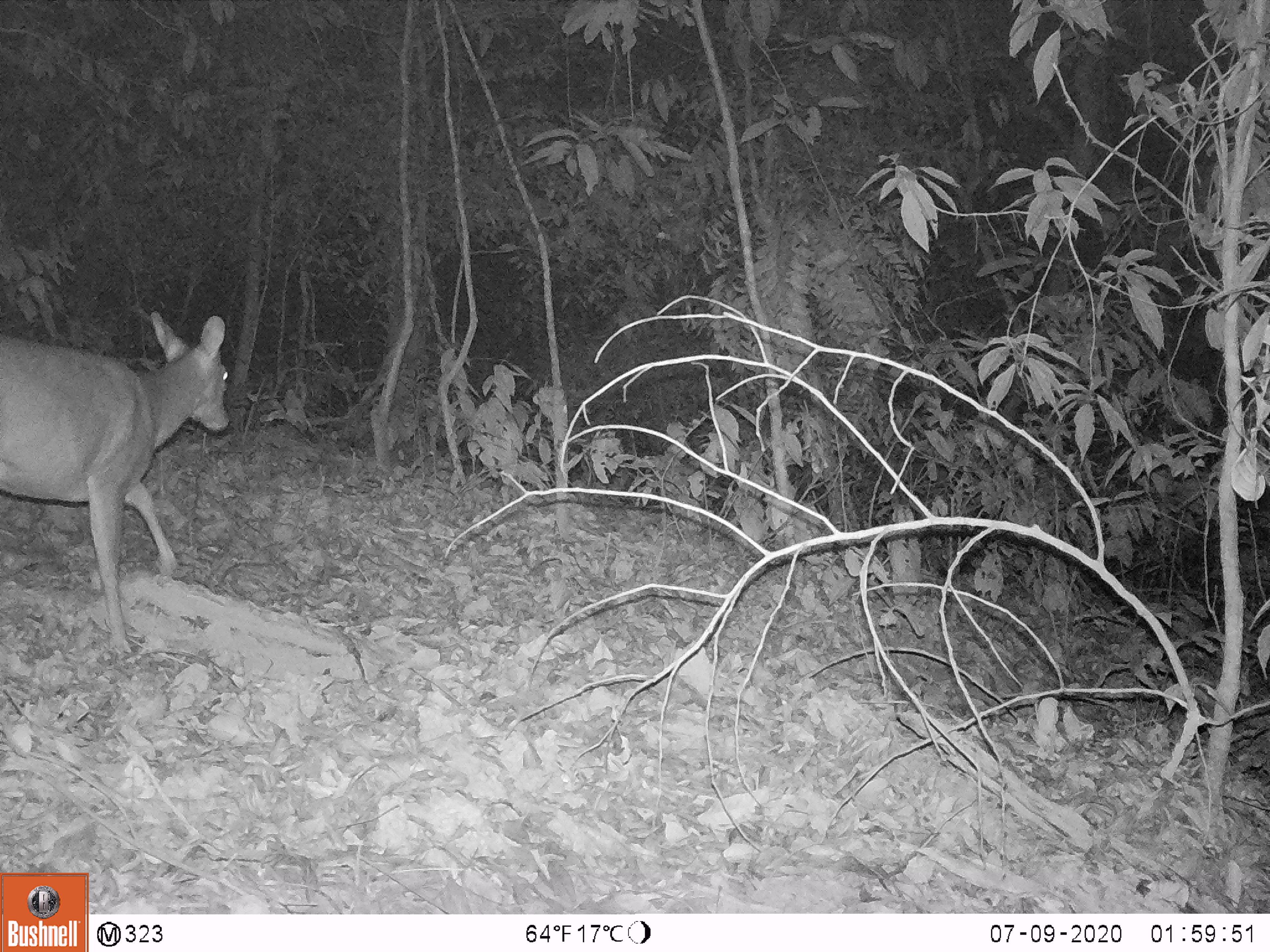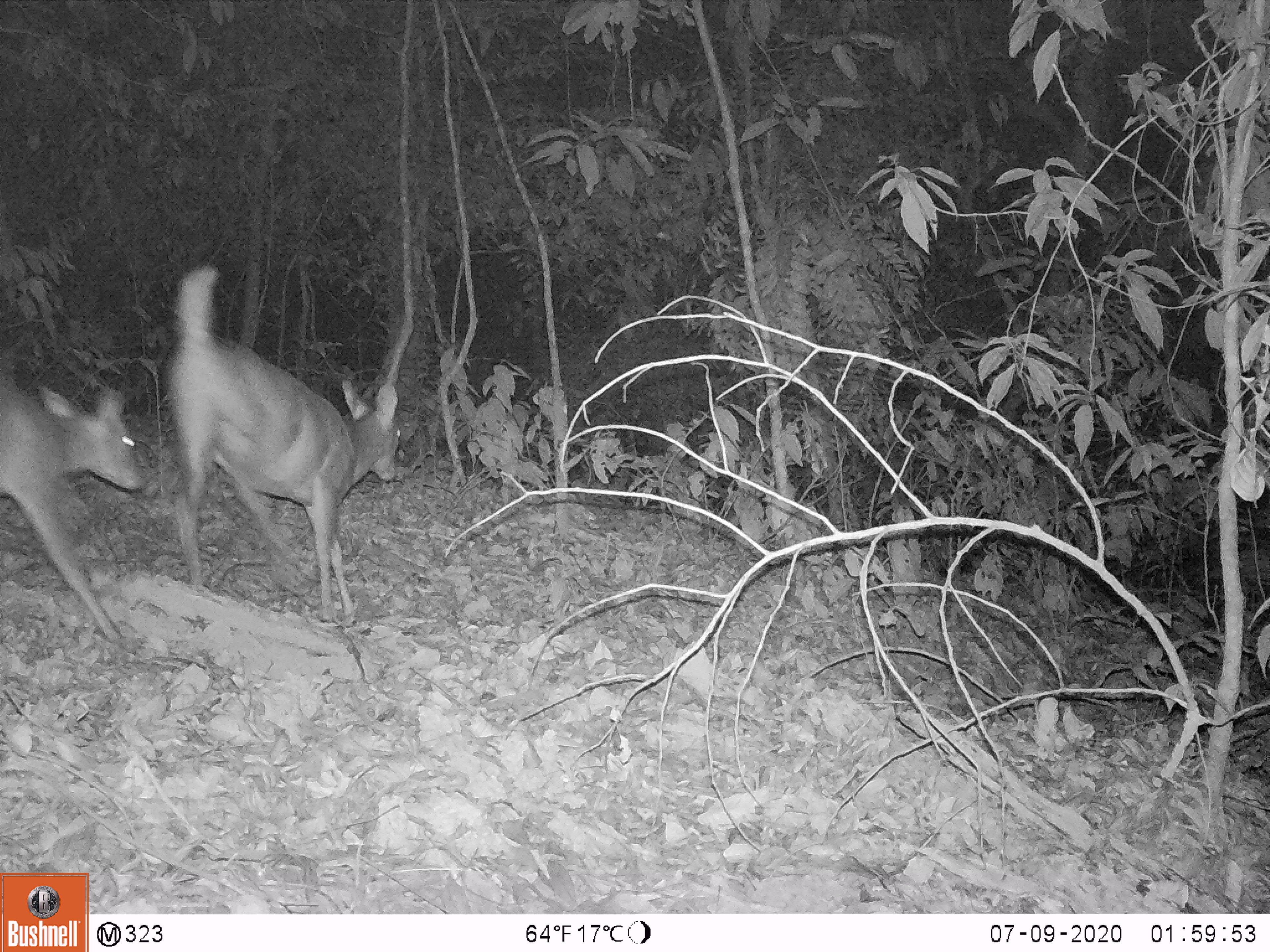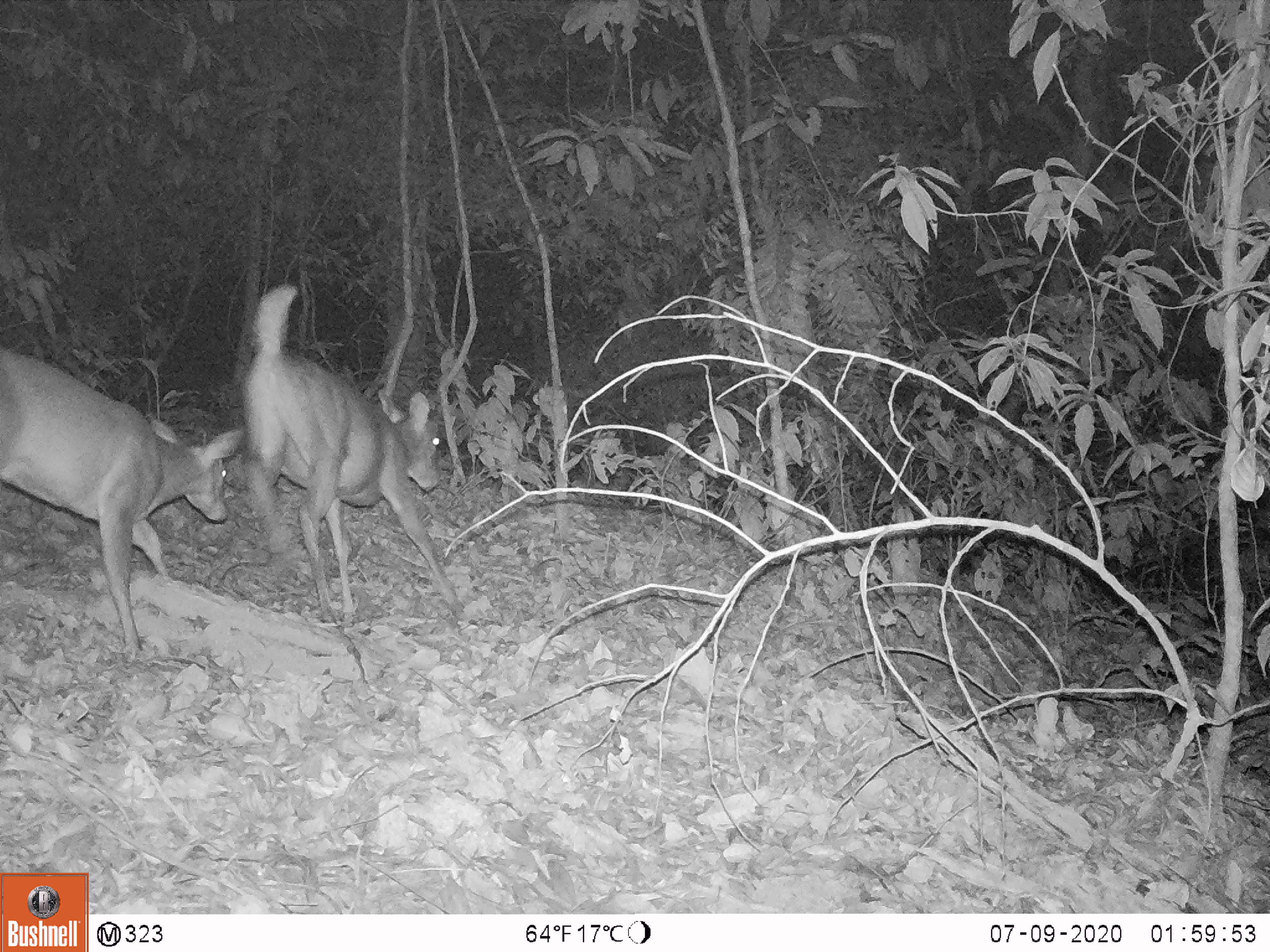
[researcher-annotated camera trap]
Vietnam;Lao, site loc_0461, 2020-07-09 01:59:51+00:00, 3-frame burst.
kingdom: Animalia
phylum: Chordata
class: Mammalia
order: Artiodactyla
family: Cervidae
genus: Muntiacus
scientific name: Muntiacus vuquangensis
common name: large-antlered muntjac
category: large antlered muntjac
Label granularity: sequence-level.